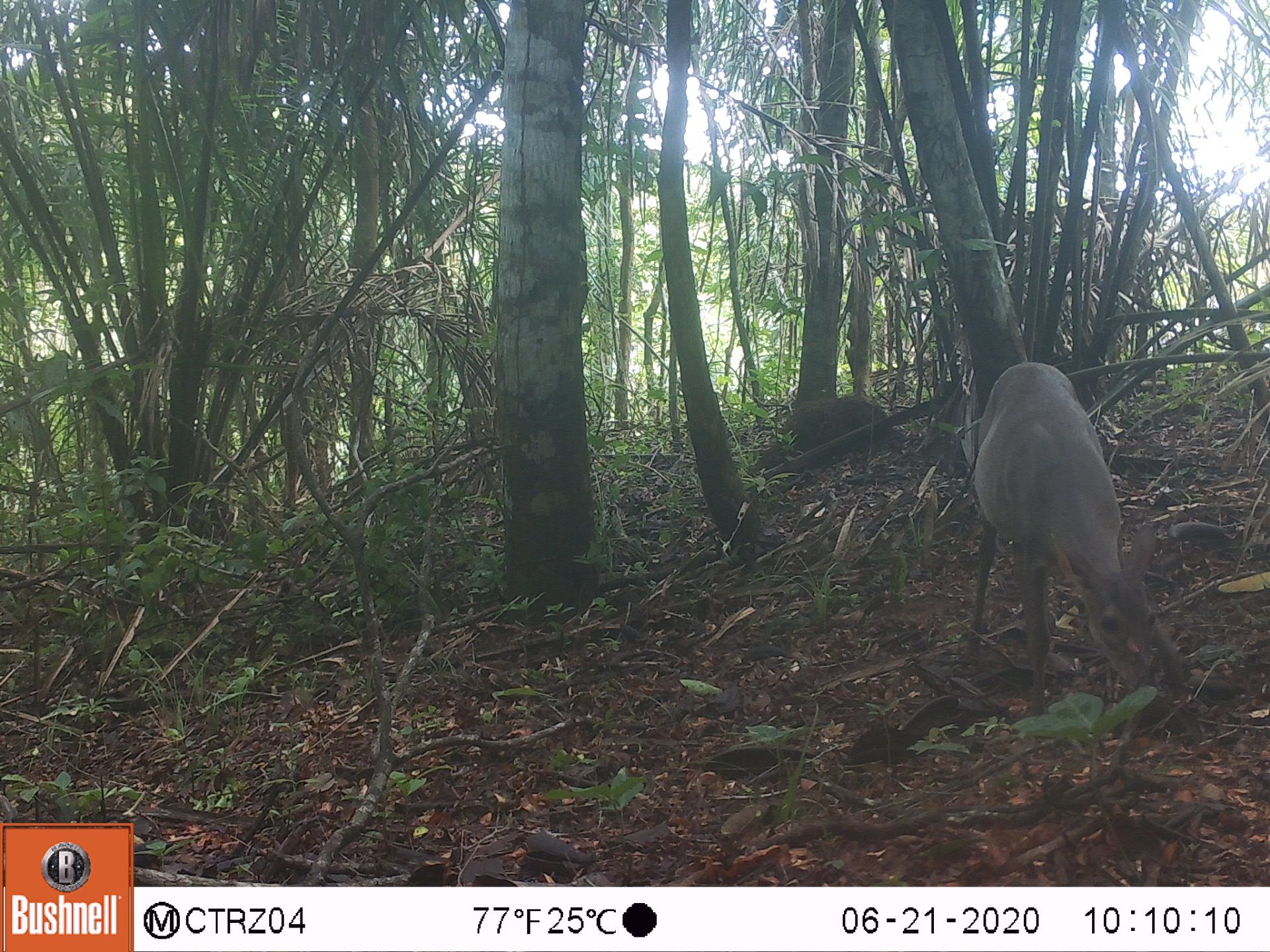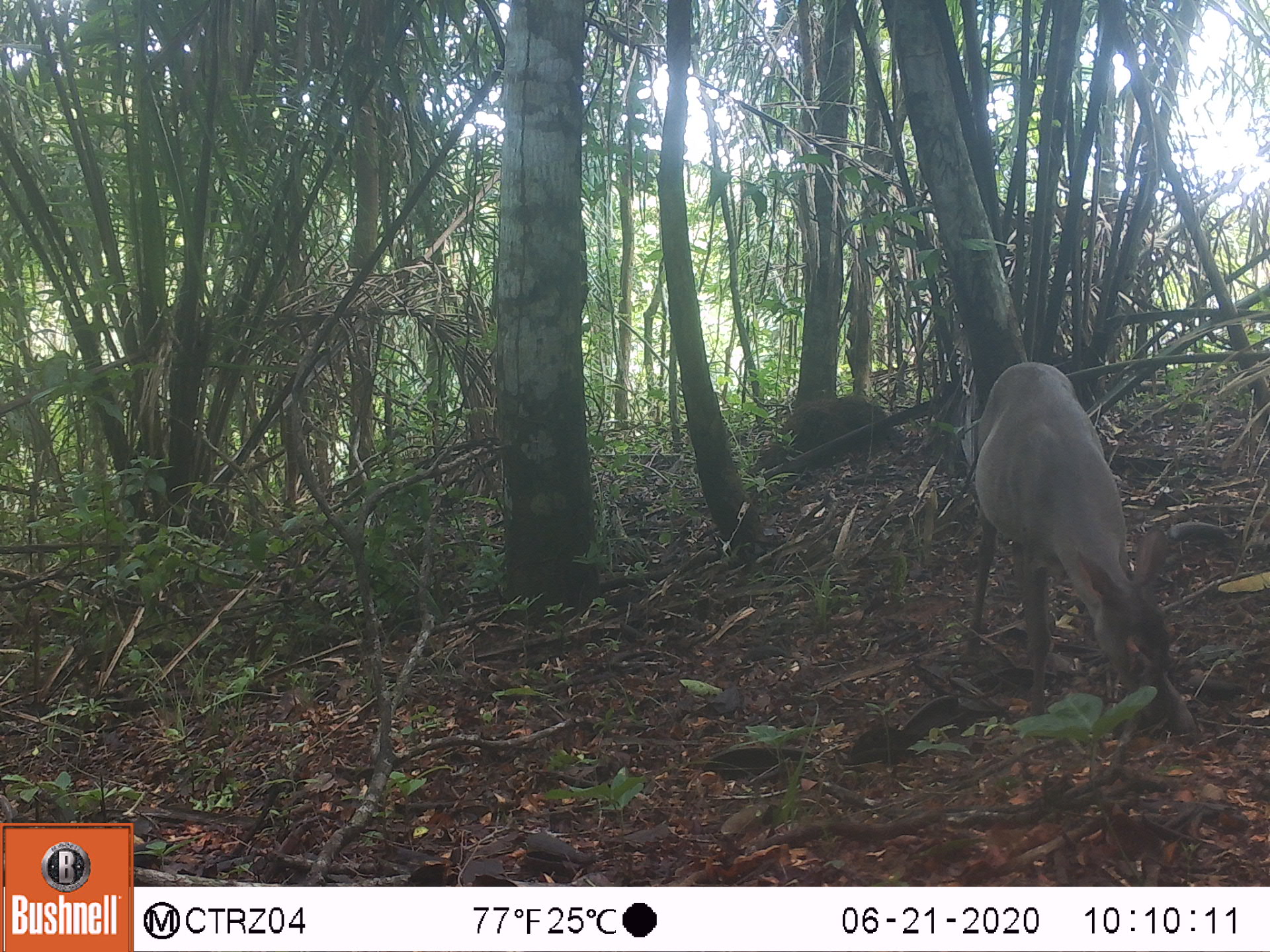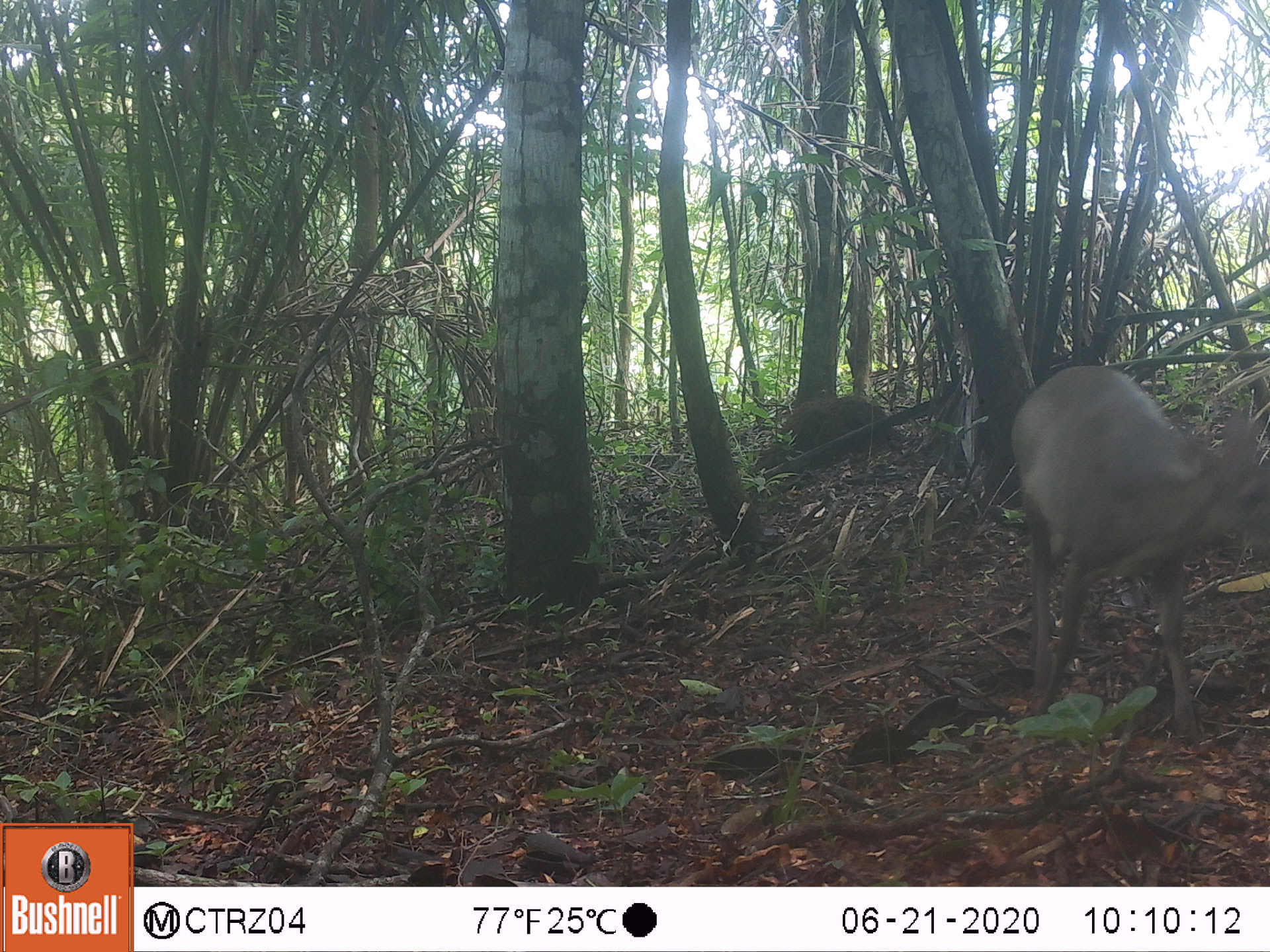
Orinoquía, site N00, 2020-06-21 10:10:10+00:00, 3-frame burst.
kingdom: Animalia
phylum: Chordata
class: Mammalia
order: Artiodactyla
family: Cervidae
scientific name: Cervidae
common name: deer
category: unknown cervid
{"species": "unknown cervid (deer) (Cervidae)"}